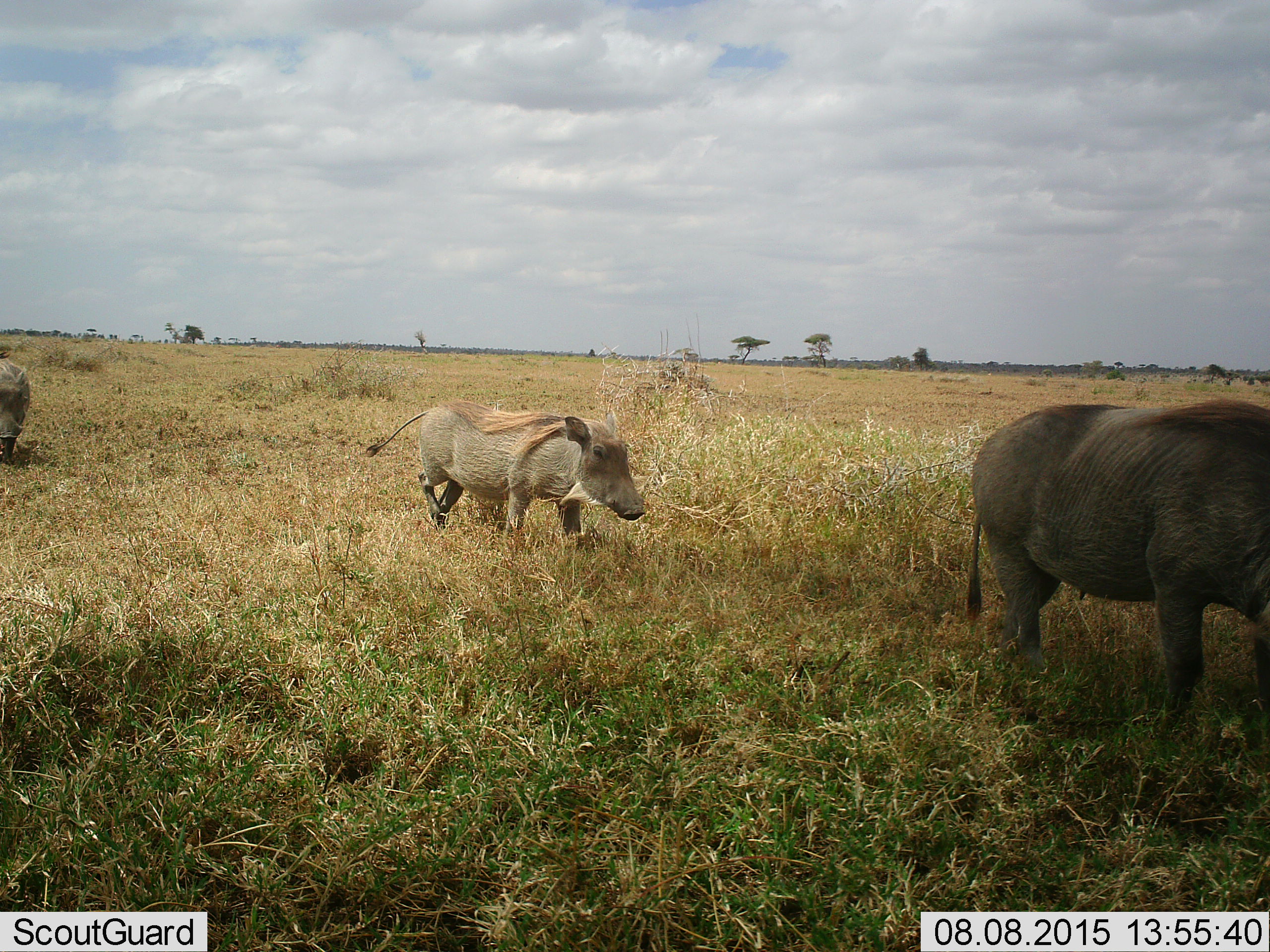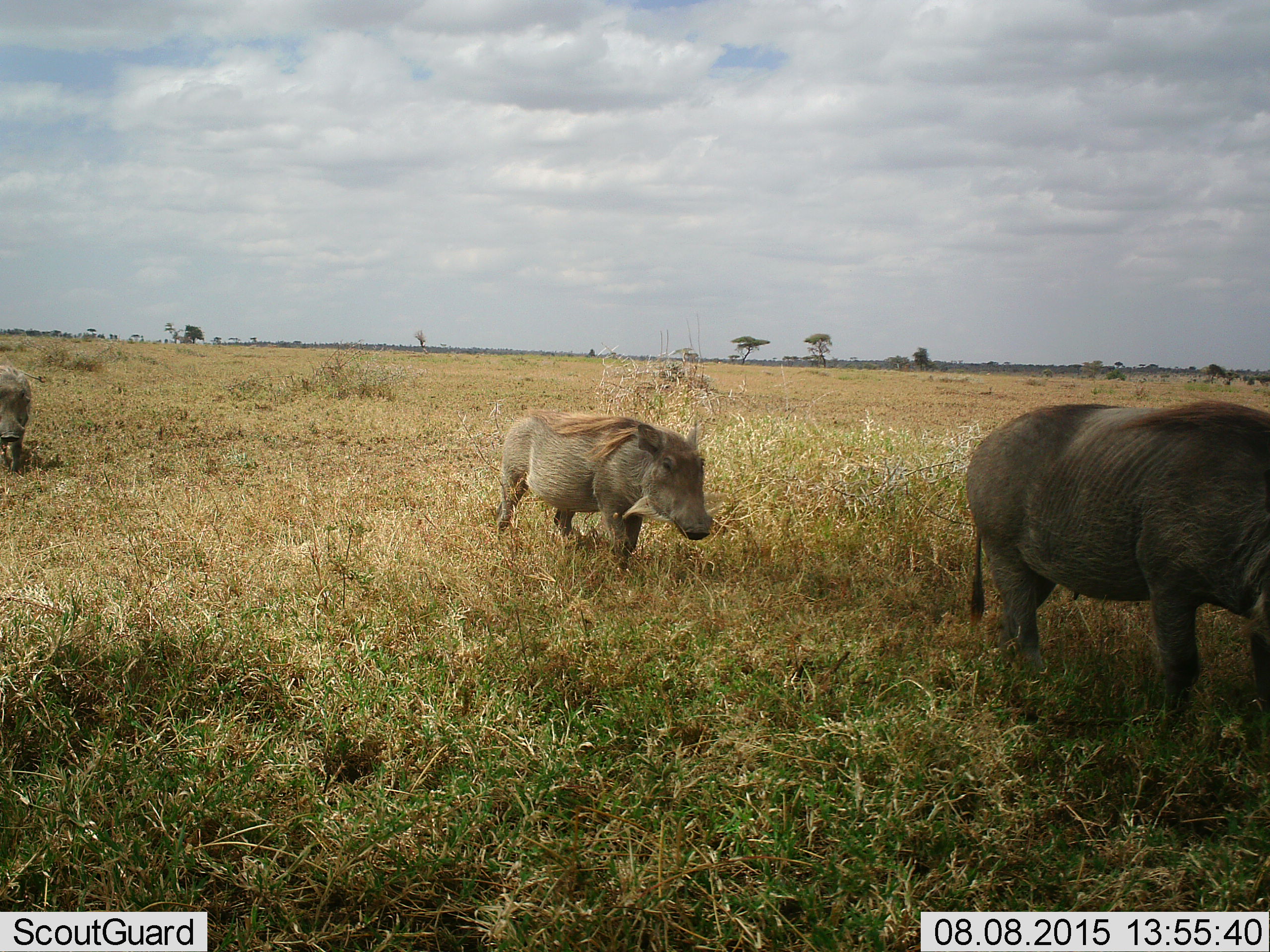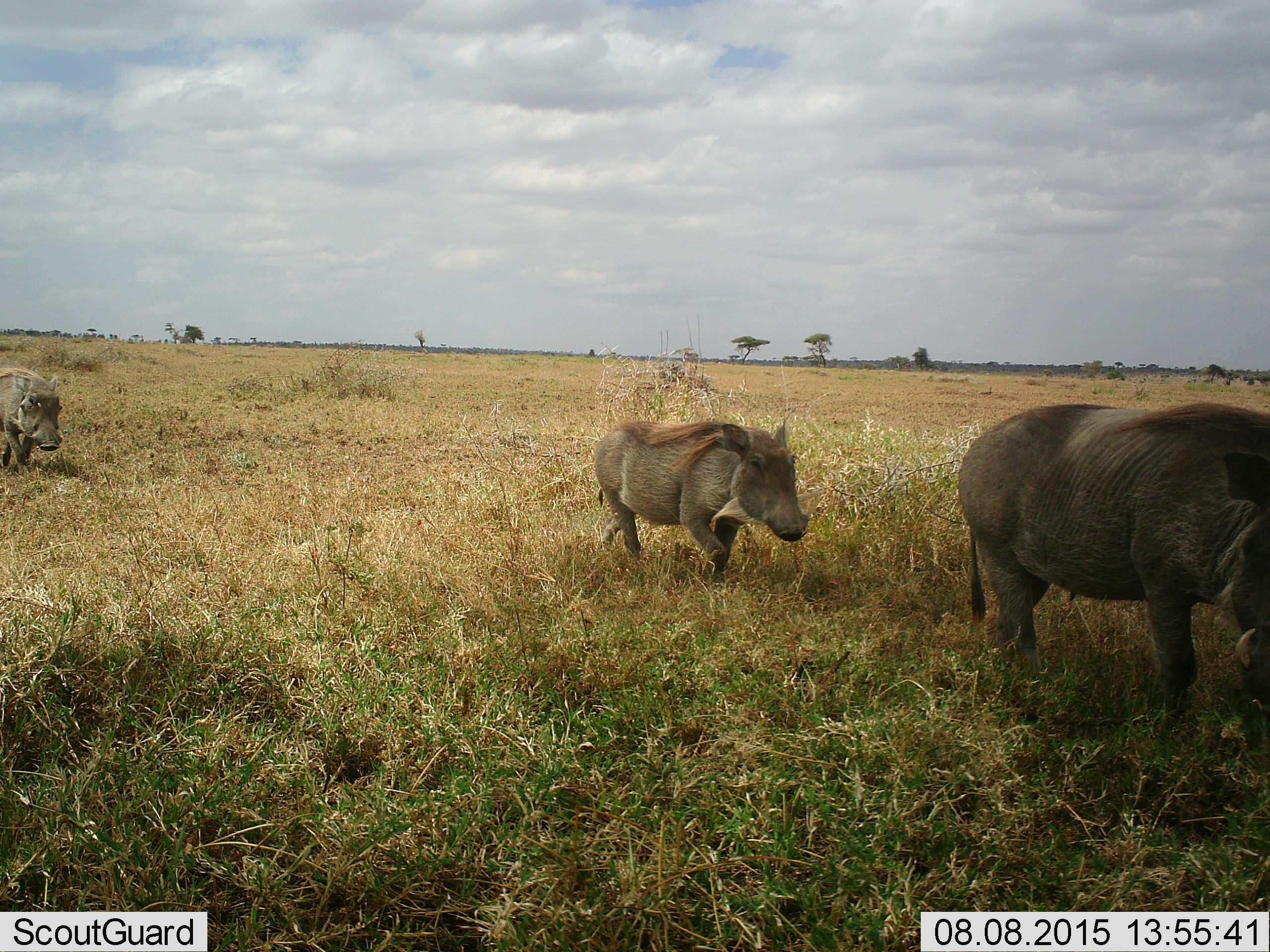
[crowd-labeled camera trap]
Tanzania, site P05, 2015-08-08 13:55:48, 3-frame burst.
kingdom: Animalia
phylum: Chordata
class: Mammalia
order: Artiodactyla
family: Suidae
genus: Phacochoerus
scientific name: Phacochoerus africanus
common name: warthog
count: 3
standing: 11%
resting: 0%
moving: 100%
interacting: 0%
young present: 44%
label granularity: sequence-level